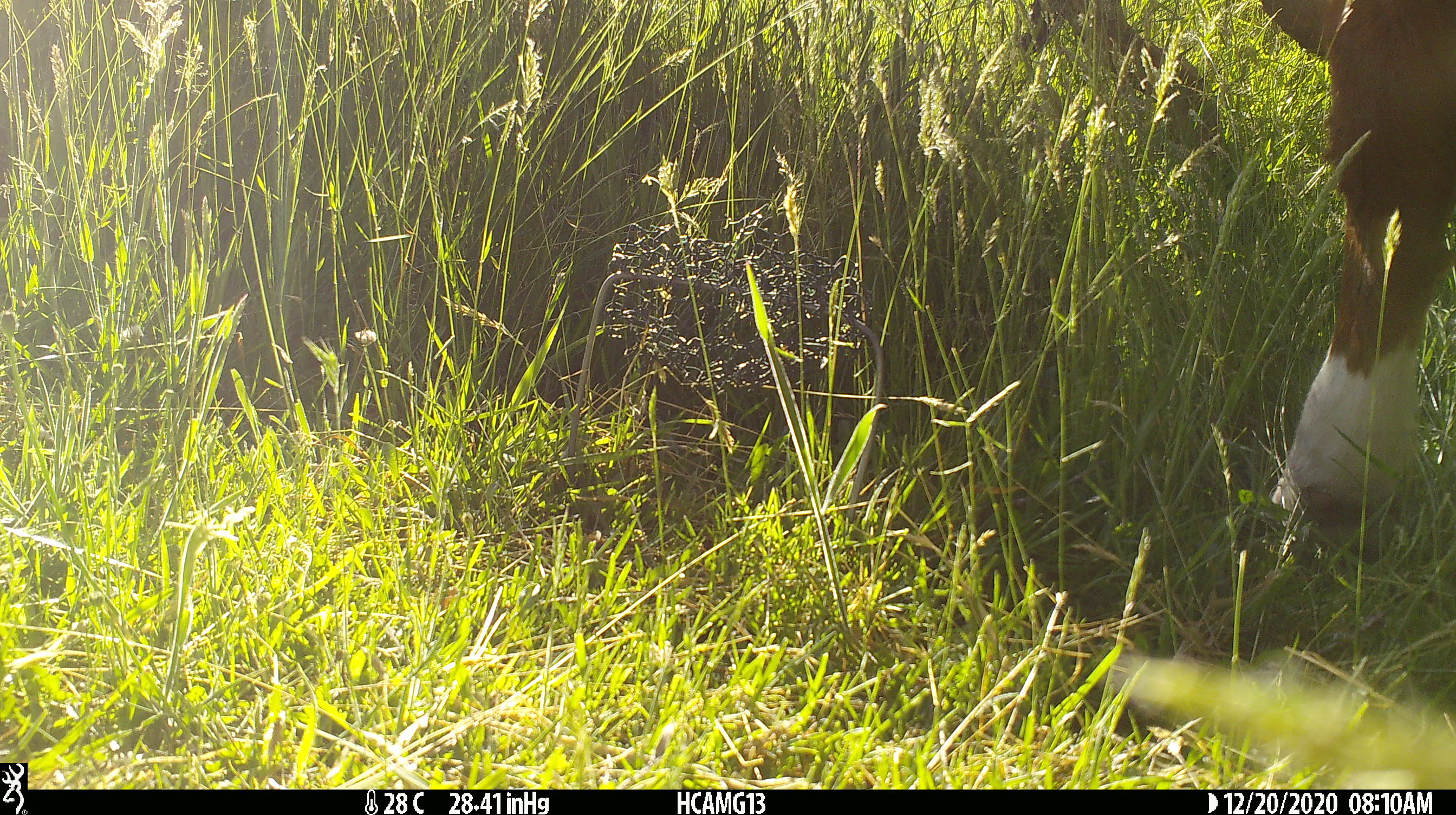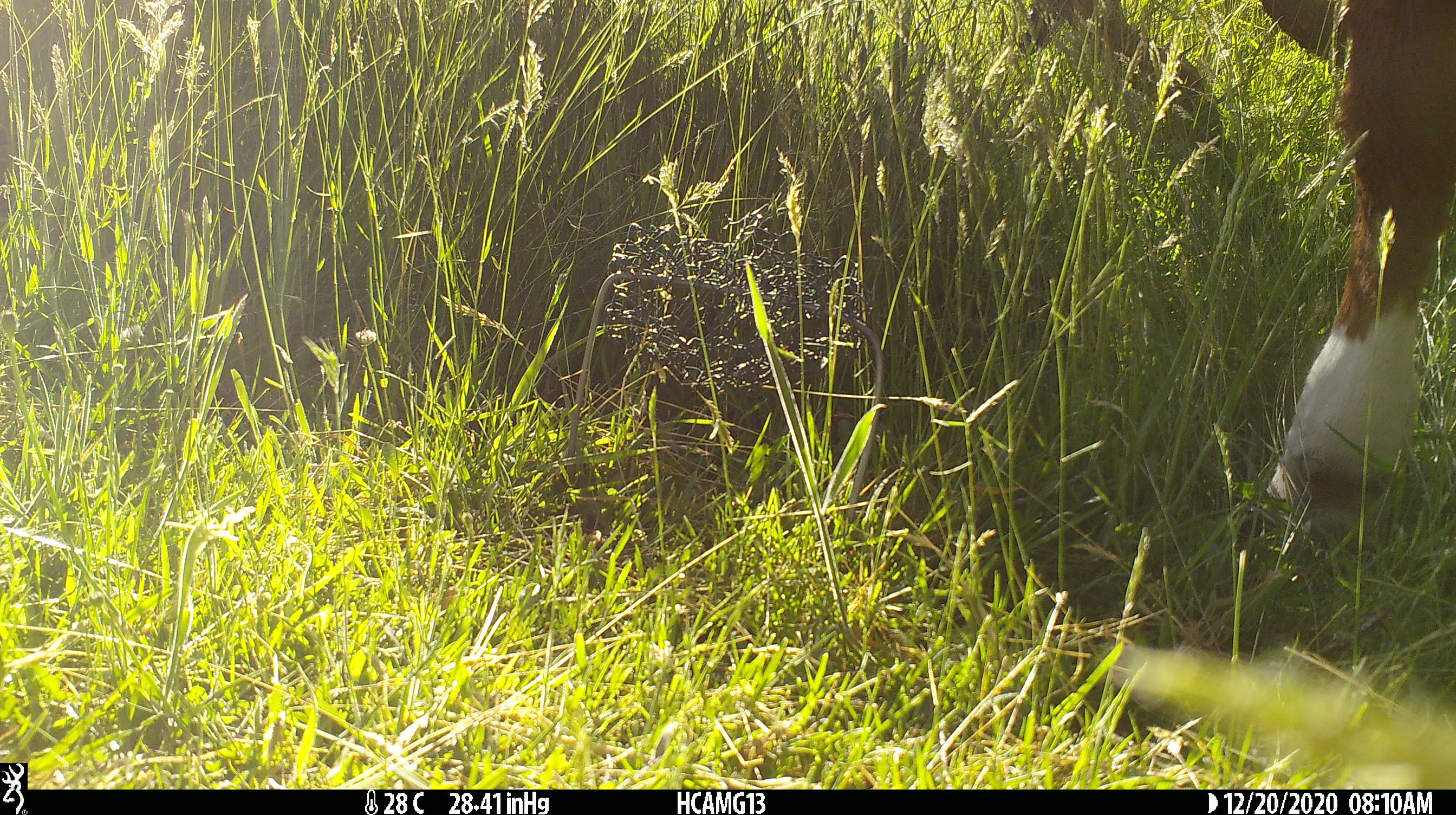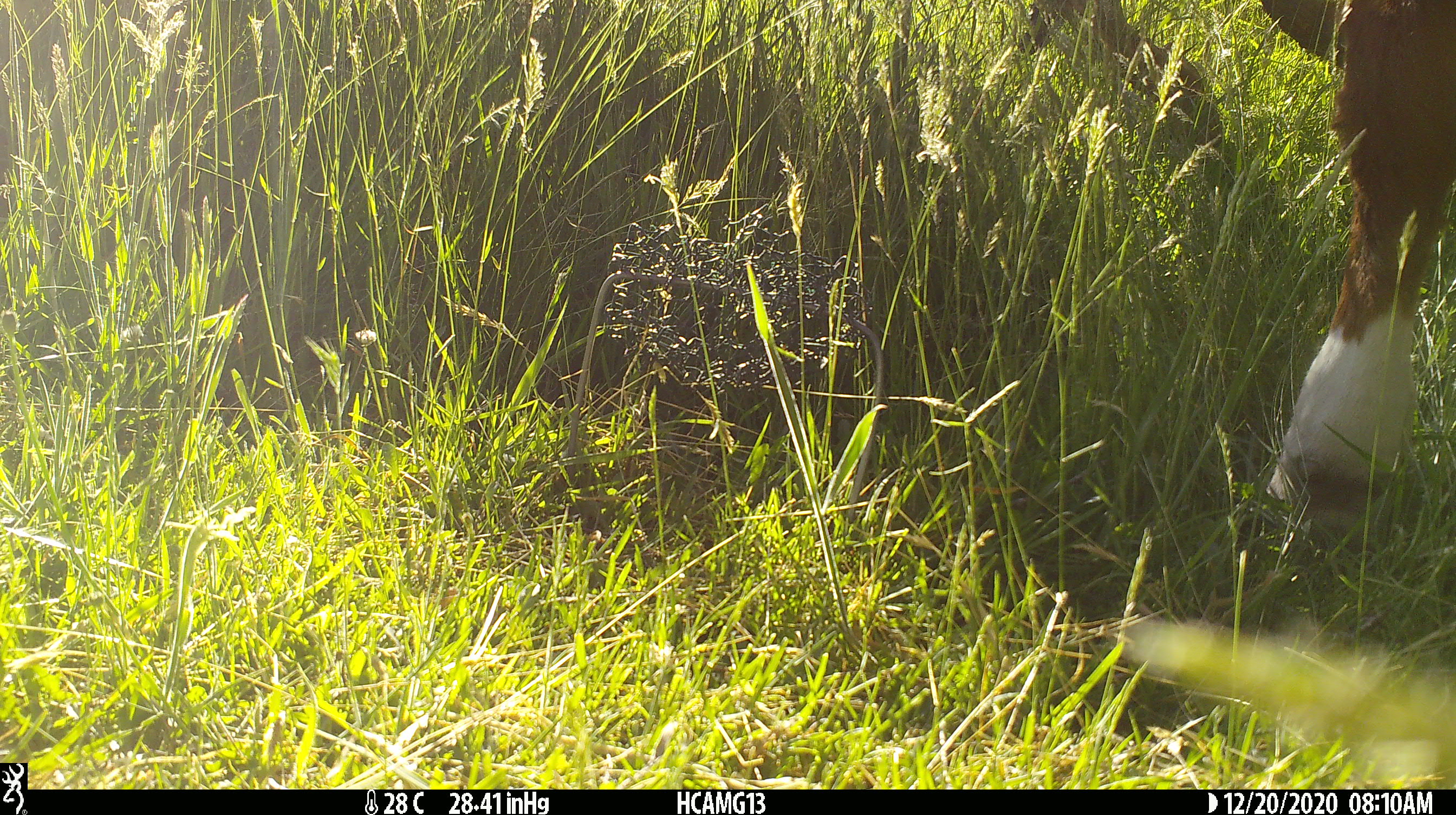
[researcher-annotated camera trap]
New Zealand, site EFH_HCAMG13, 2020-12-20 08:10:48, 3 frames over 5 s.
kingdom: Animalia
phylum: Chordata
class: Mammalia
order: Artiodactyla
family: Bovidae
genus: Bos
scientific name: Bos taurus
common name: domestic cow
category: cow